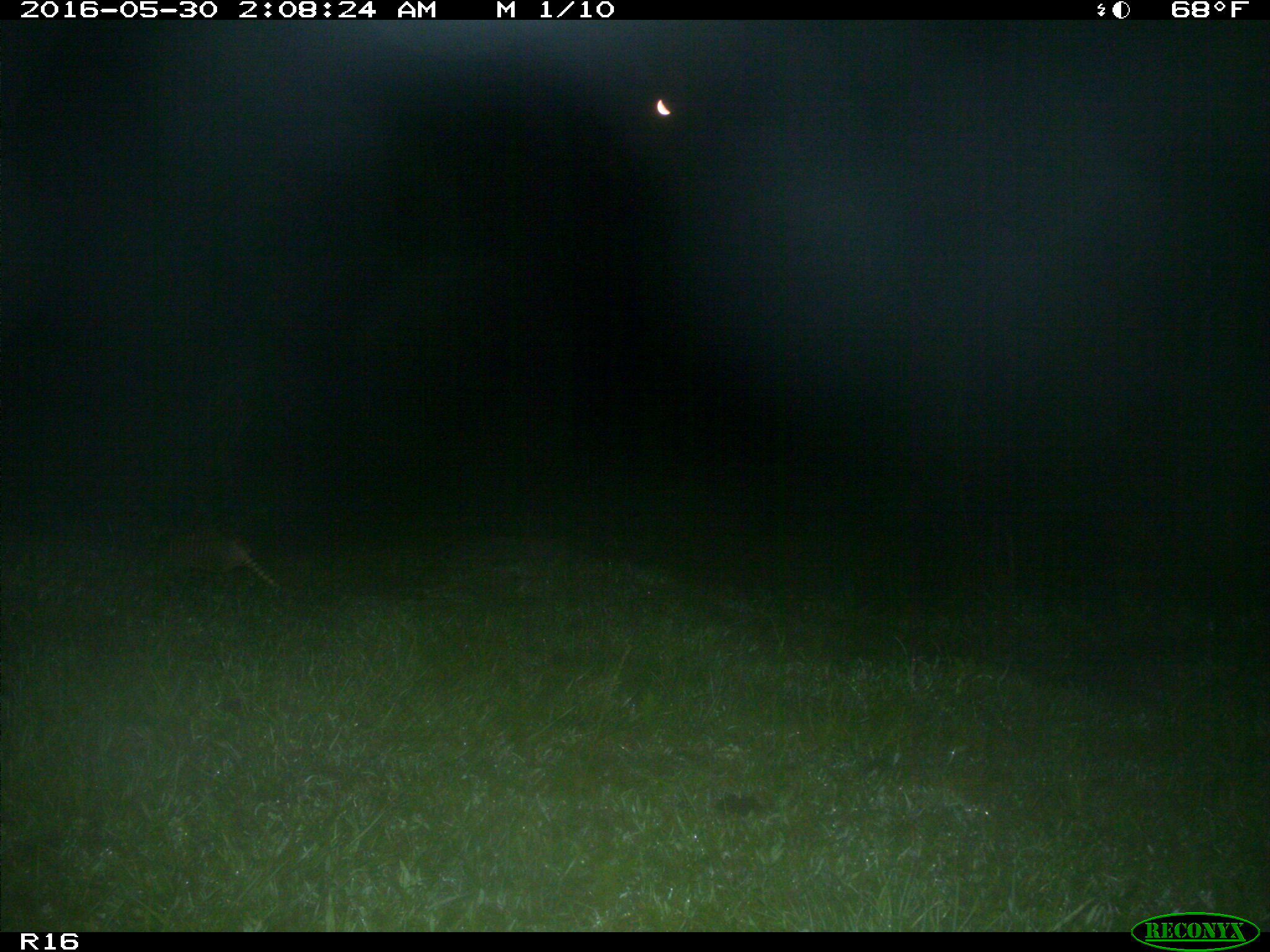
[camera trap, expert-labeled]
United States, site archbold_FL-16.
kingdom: Animalia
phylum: Chordata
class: Mammalia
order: Cingulata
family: Dasypodidae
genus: Dasypus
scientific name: Dasypus novemcinctus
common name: nine-banded armadillo